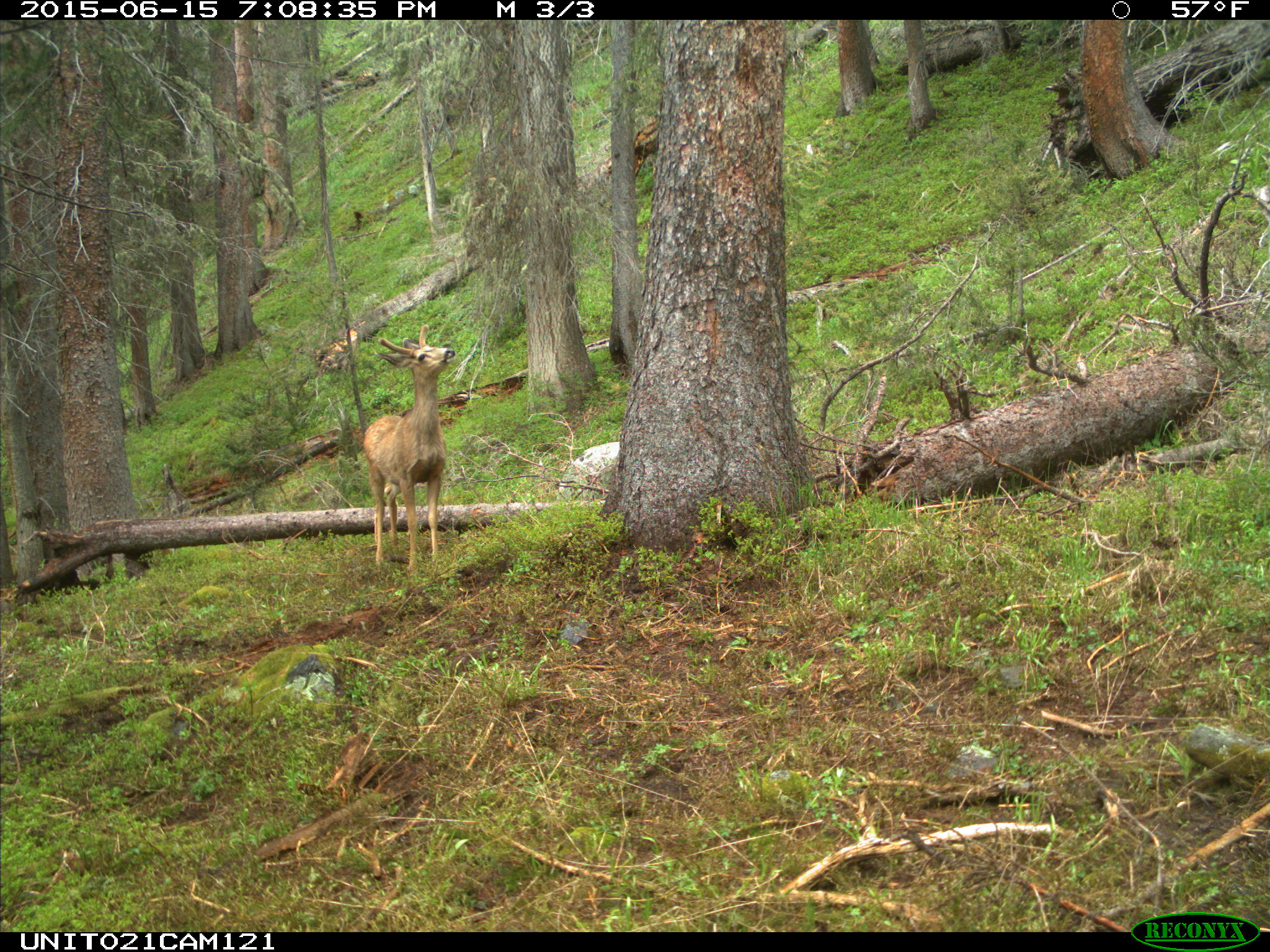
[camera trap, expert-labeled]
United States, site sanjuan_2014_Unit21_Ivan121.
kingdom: Animalia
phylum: Chordata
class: Mammalia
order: Artiodactyla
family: Cervidae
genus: Odocoileus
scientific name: Odocoileus hemionus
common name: mule deer